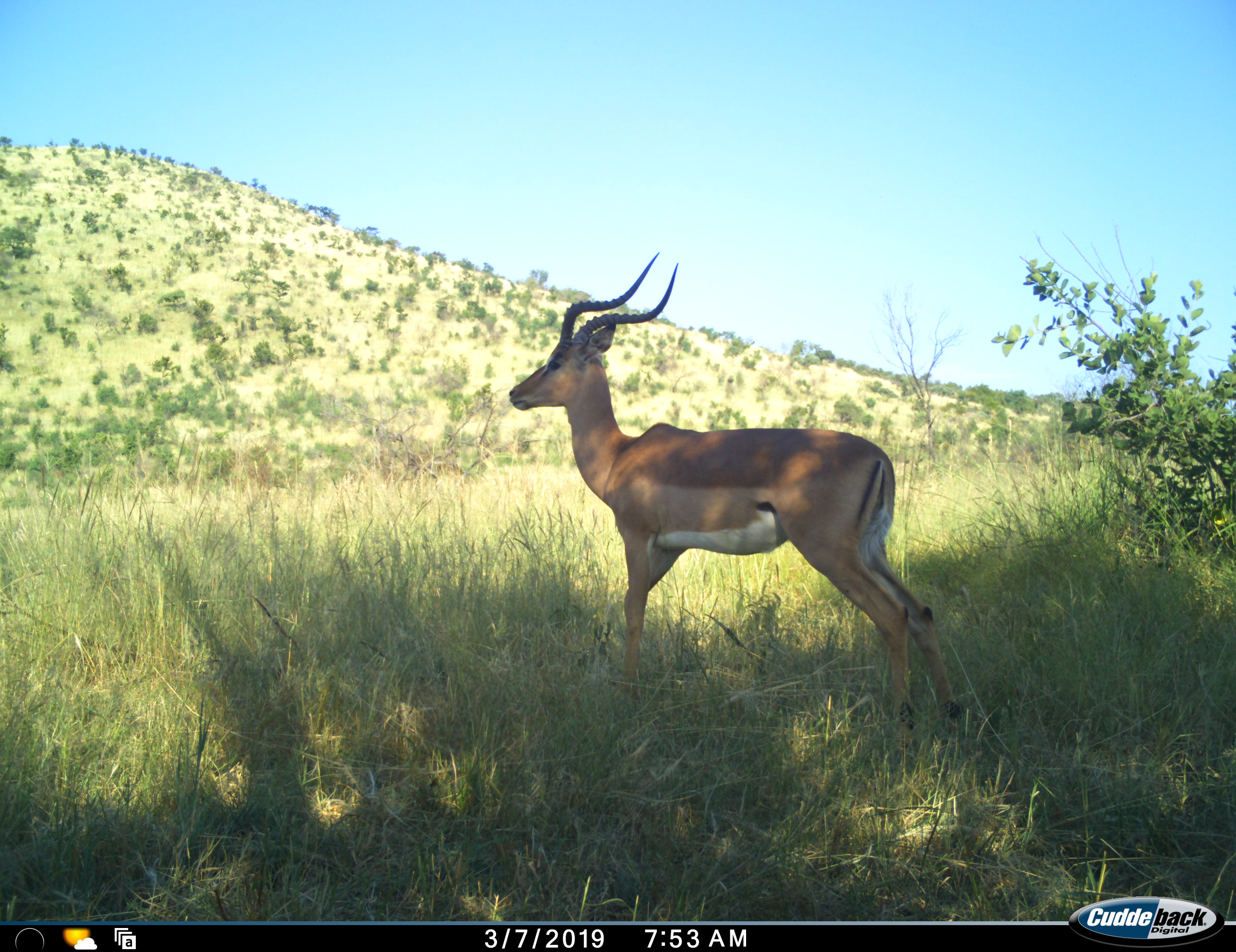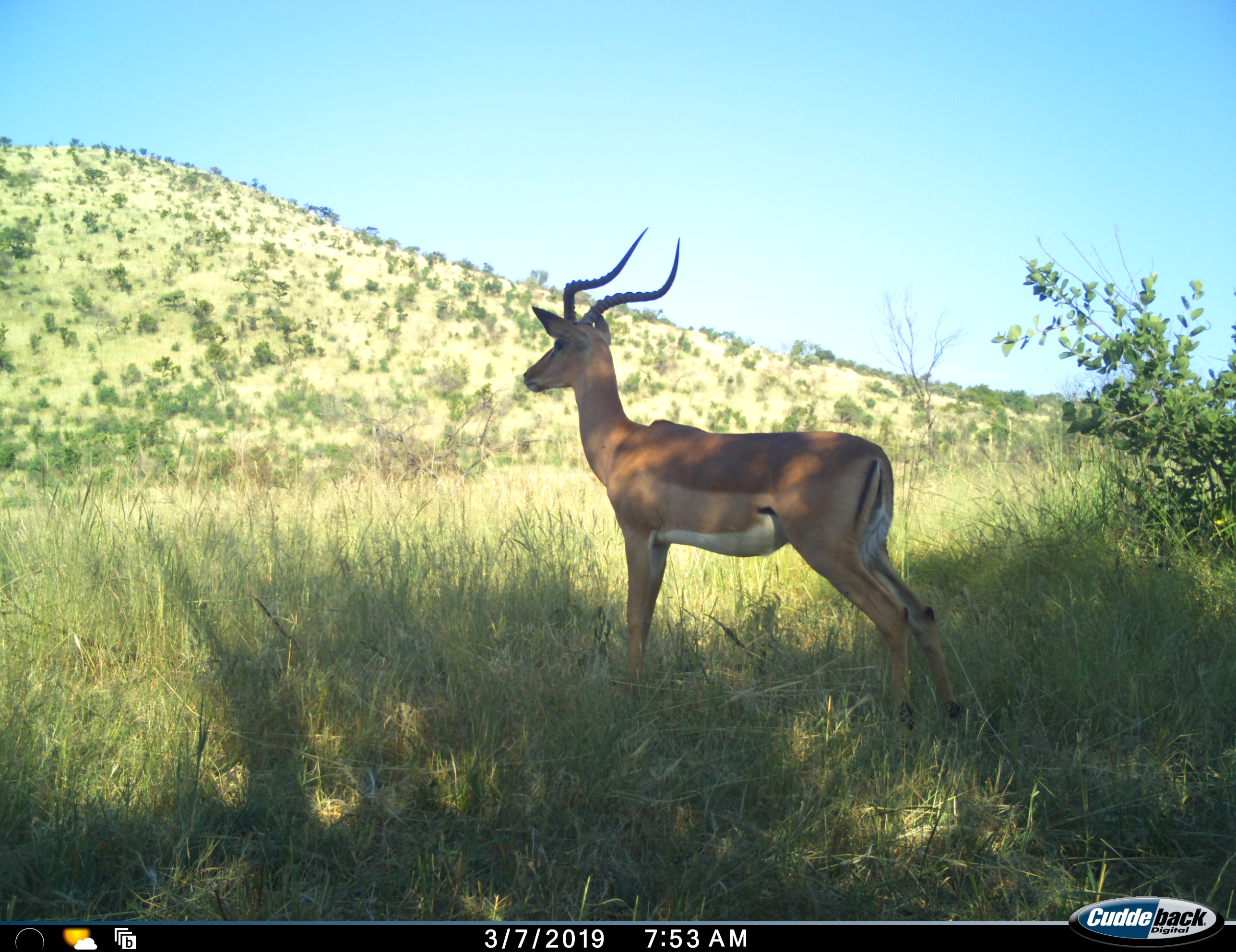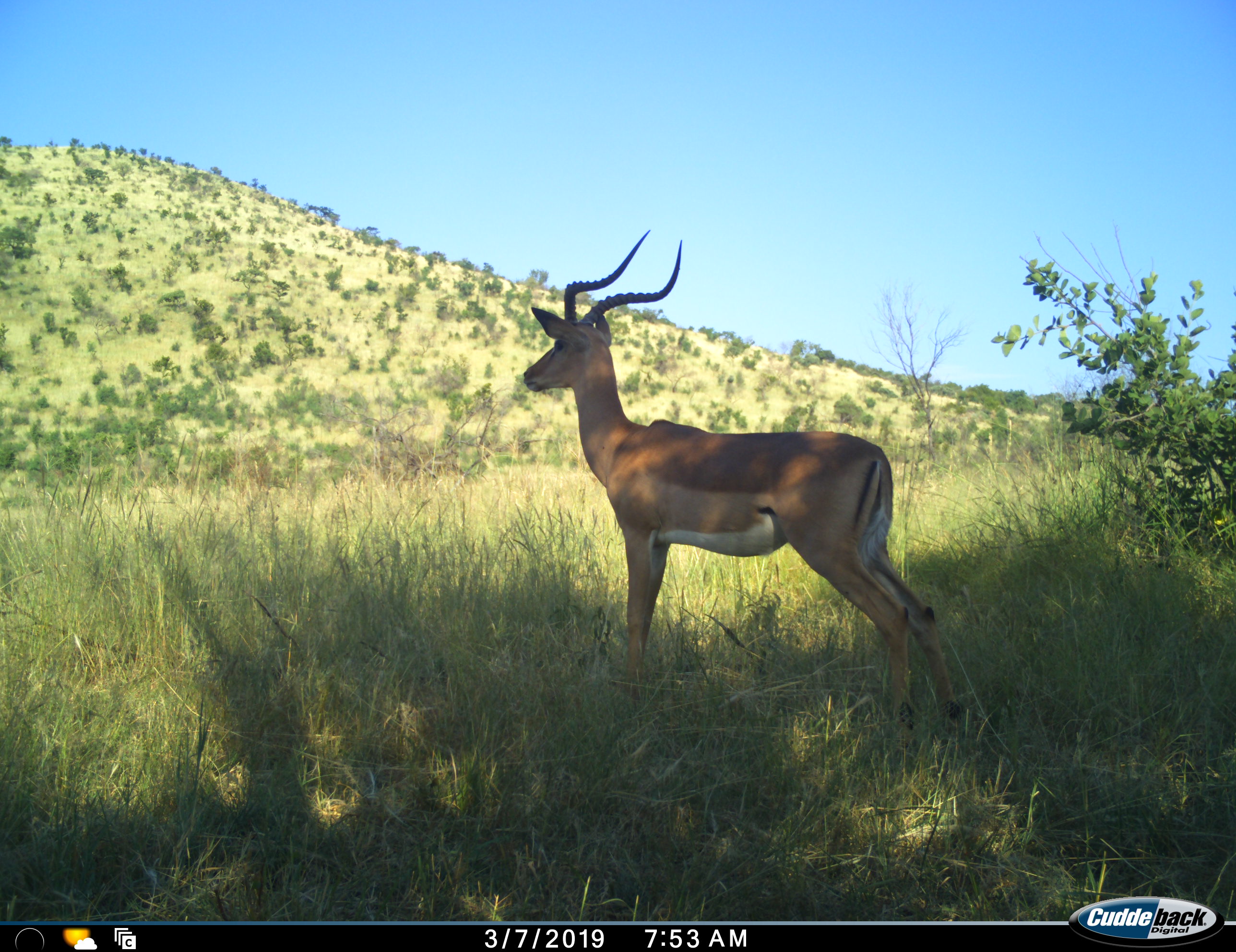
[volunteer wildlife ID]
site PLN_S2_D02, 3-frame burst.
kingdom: Animalia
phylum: Chordata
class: Mammalia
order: Artiodactyla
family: Bovidae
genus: Aepyceros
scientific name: Aepyceros melampus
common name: impala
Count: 1.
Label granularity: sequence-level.